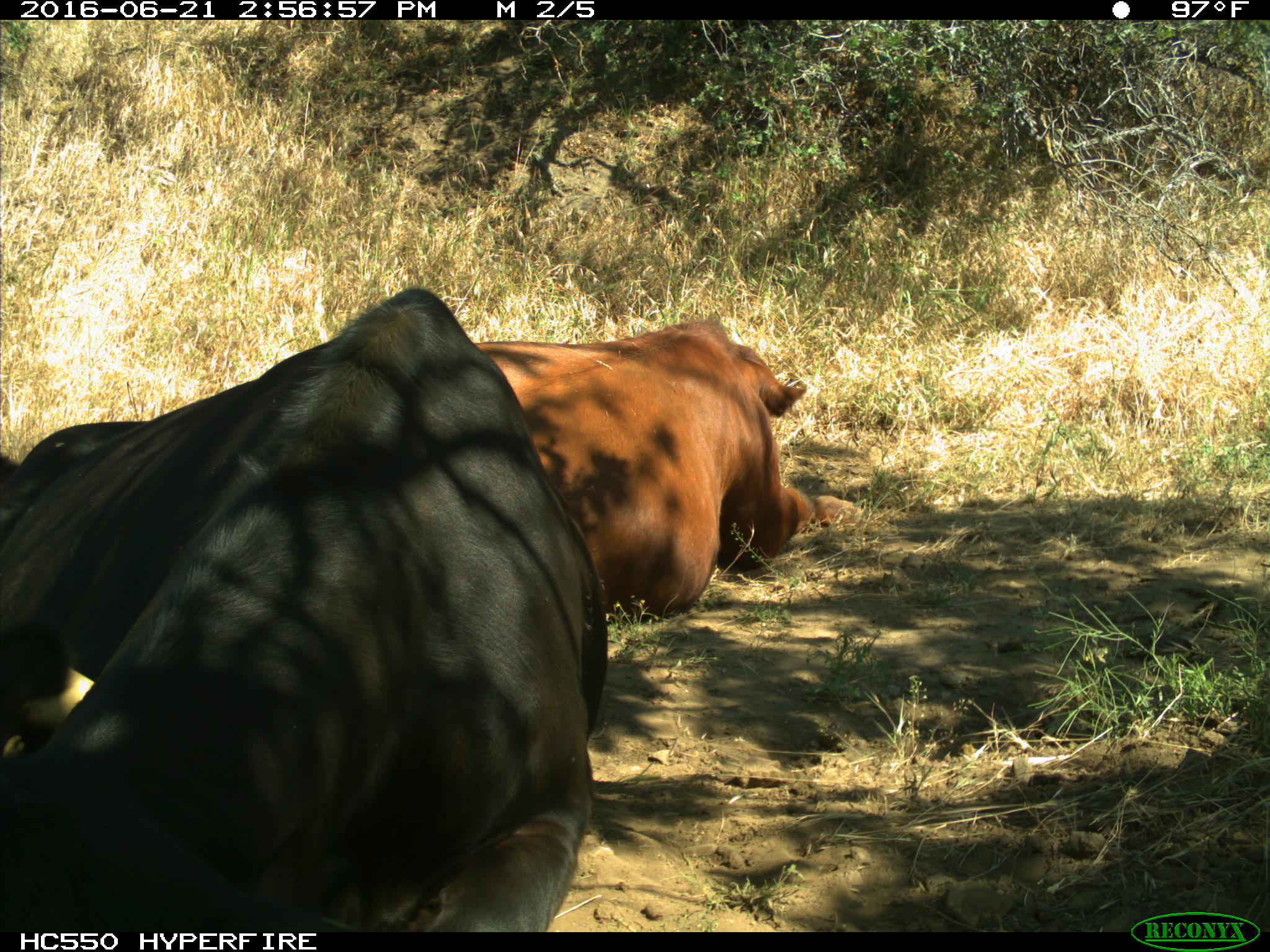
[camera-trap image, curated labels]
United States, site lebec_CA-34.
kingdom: Animalia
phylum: Chordata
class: Mammalia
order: Artiodactyla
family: Bovidae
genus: Bos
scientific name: Bos taurus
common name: domestic cow